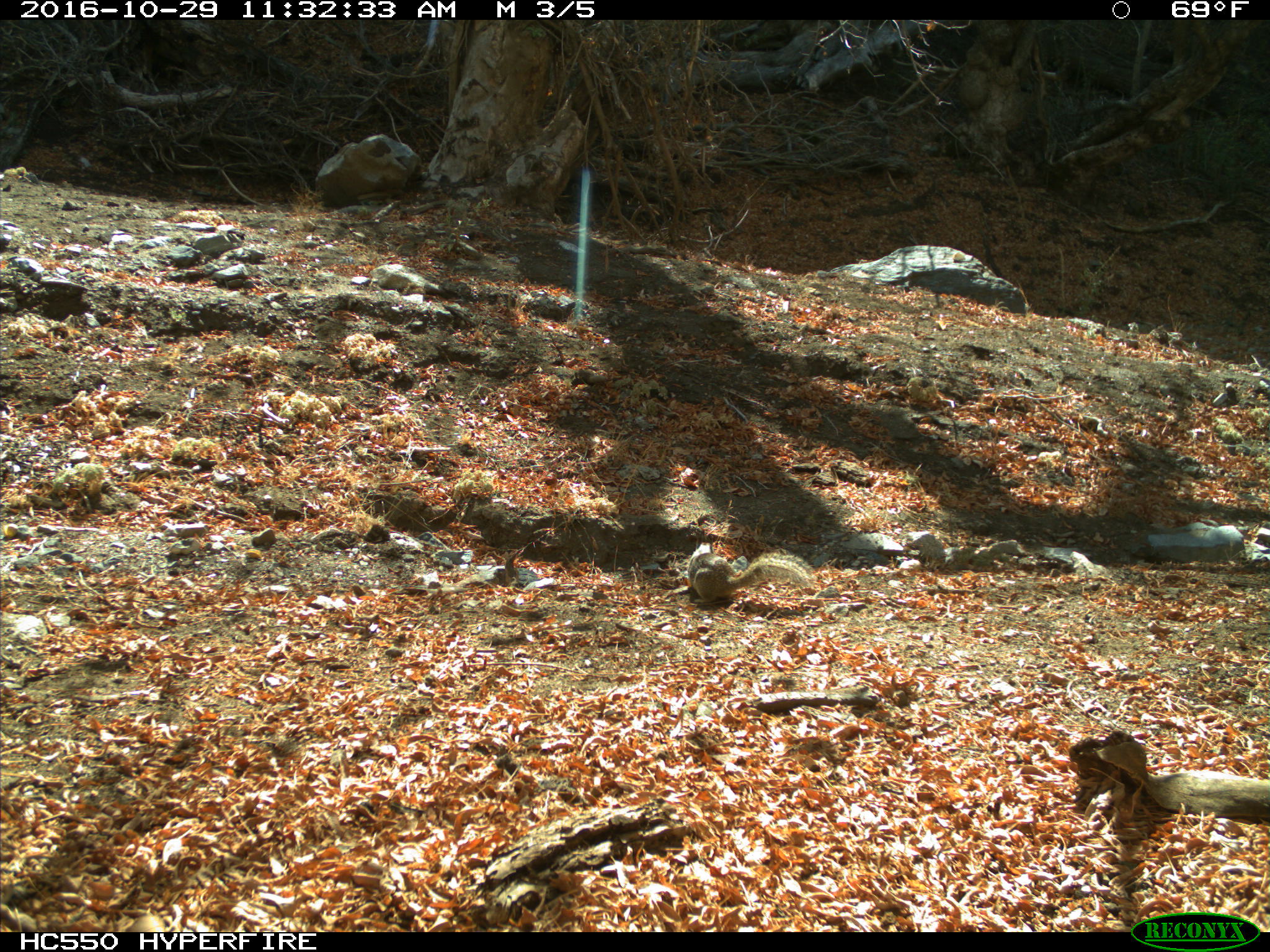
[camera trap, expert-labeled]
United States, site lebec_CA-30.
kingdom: Animalia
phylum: Chordata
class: Mammalia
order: Rodentia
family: Sciuridae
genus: Otospermophilus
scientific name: Otospermophilus beecheyi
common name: california ground squirrel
Otospermophilus beecheyi (california ground squirrel).